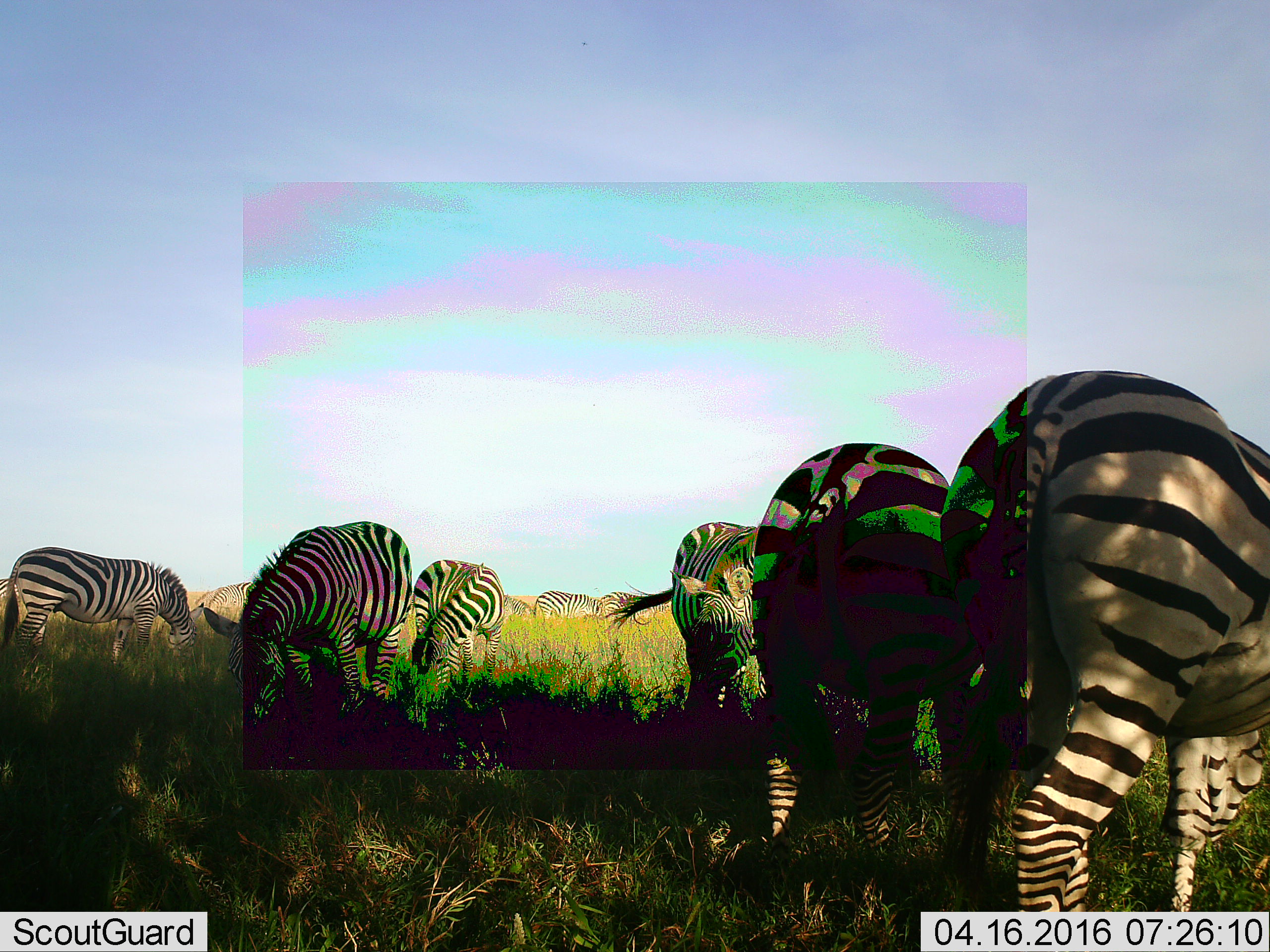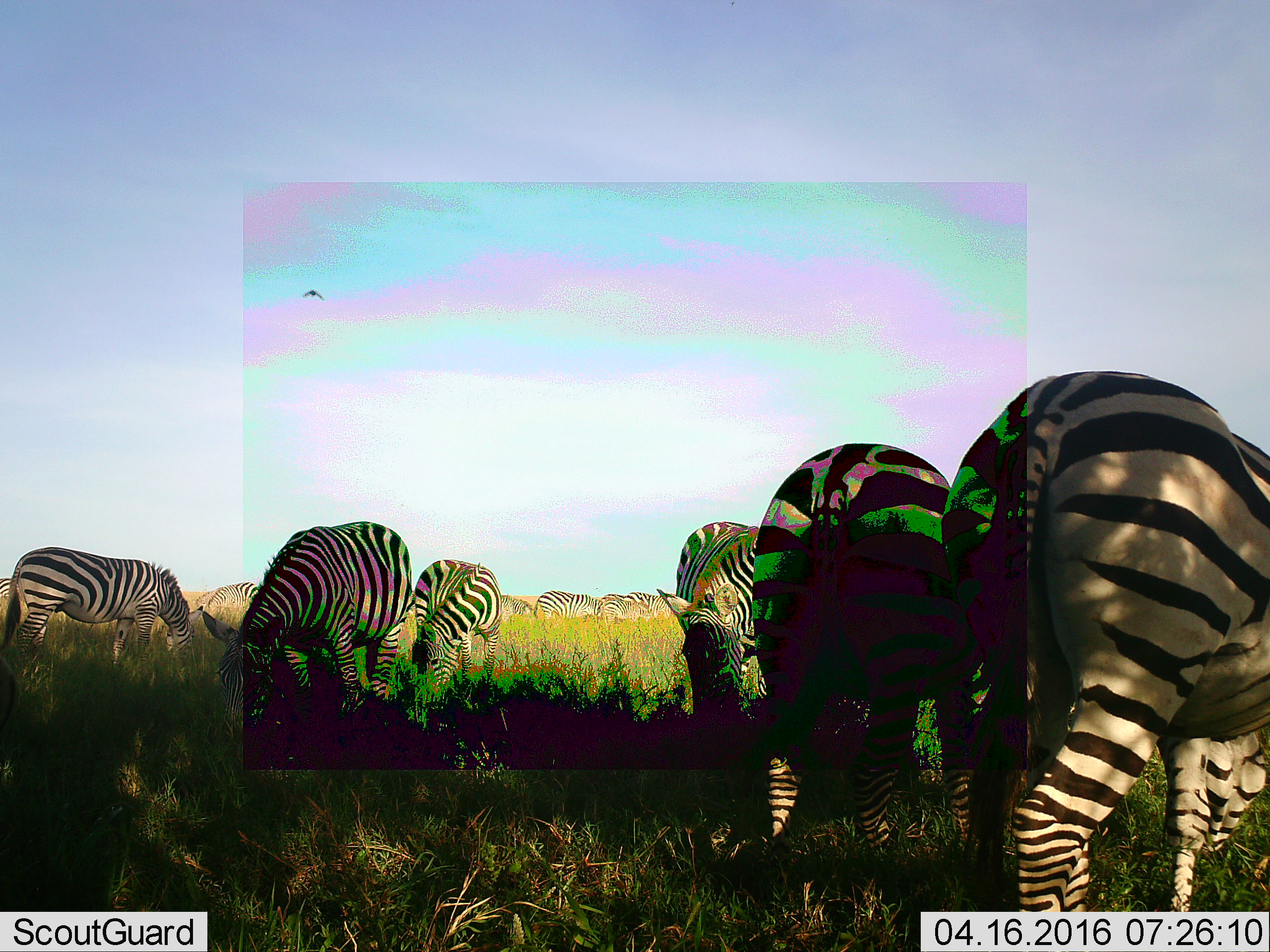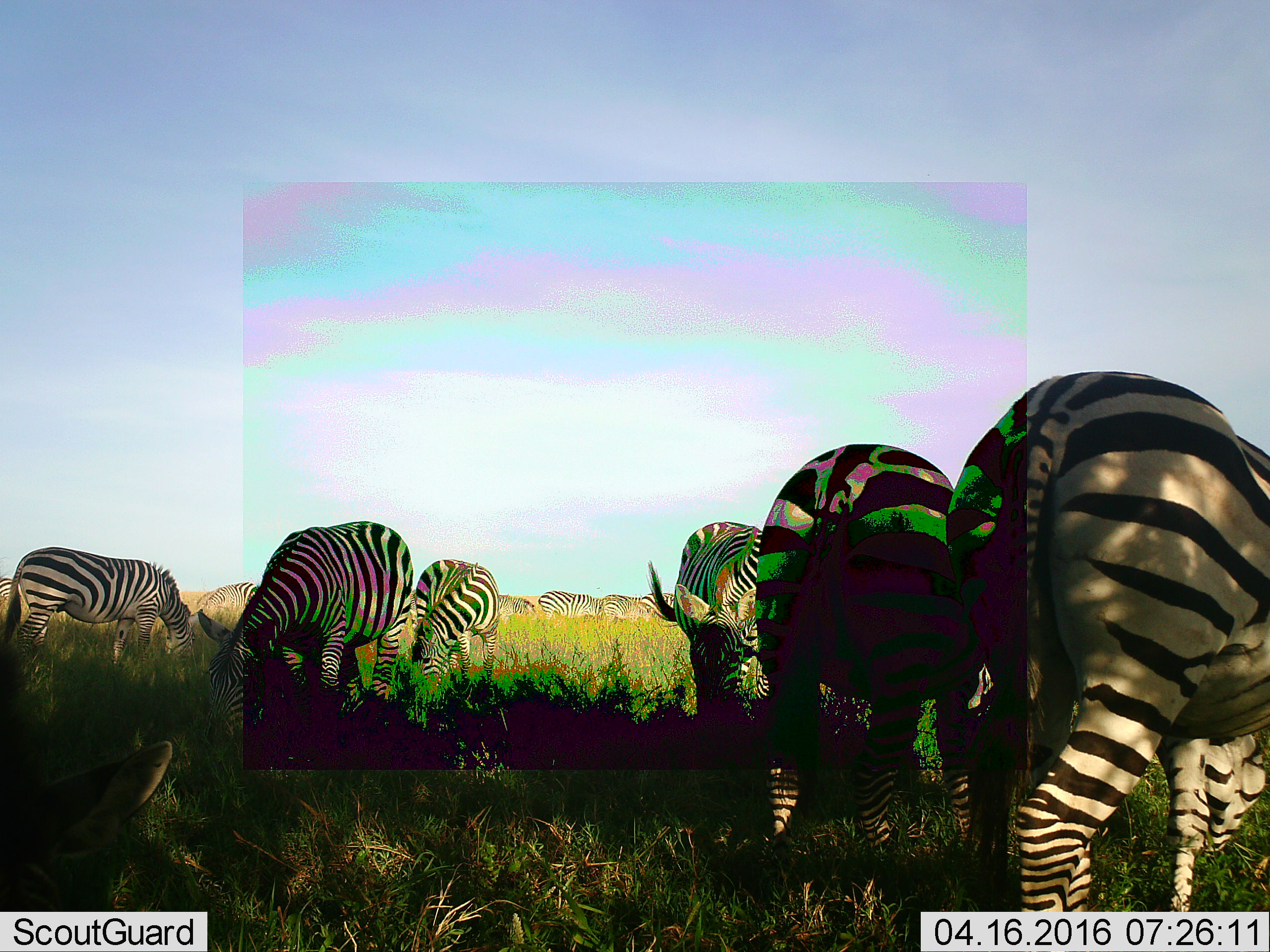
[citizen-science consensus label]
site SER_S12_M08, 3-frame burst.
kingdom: Animalia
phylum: Chordata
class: Mammalia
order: Perissodactyla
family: Equidae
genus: Equus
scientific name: Equus quagga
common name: plains zebra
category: zebraplains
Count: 10.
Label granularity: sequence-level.